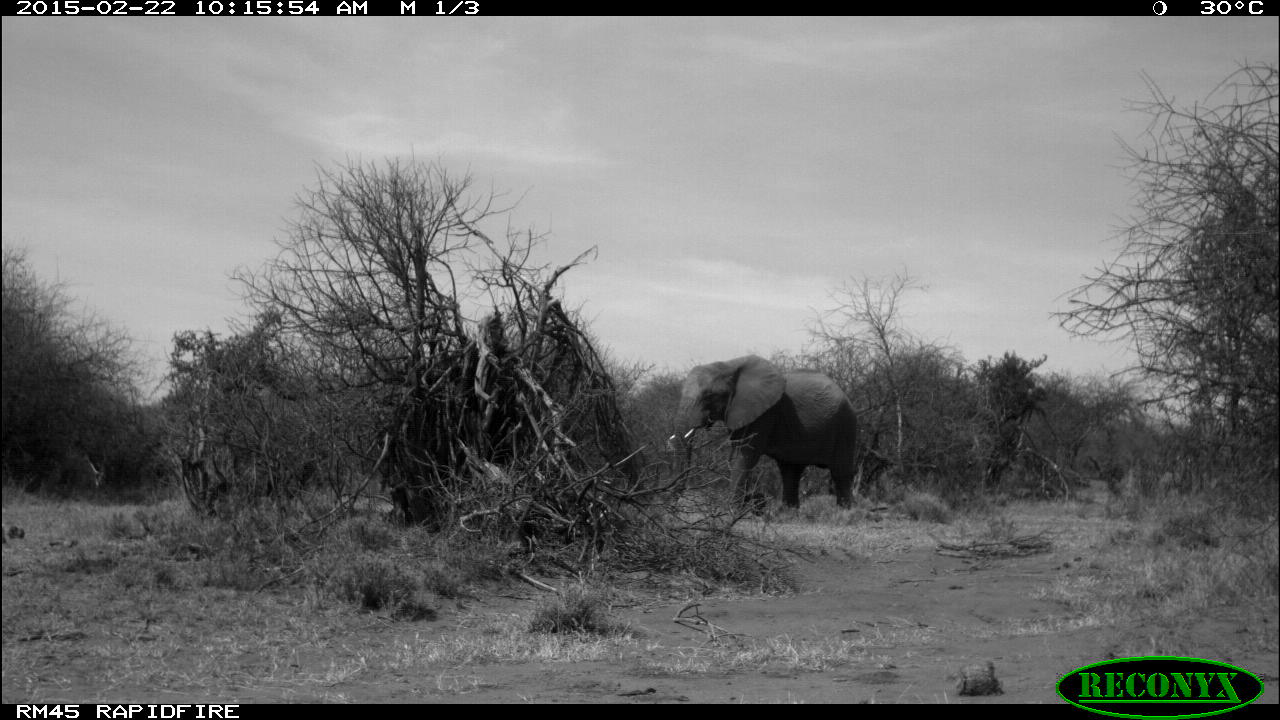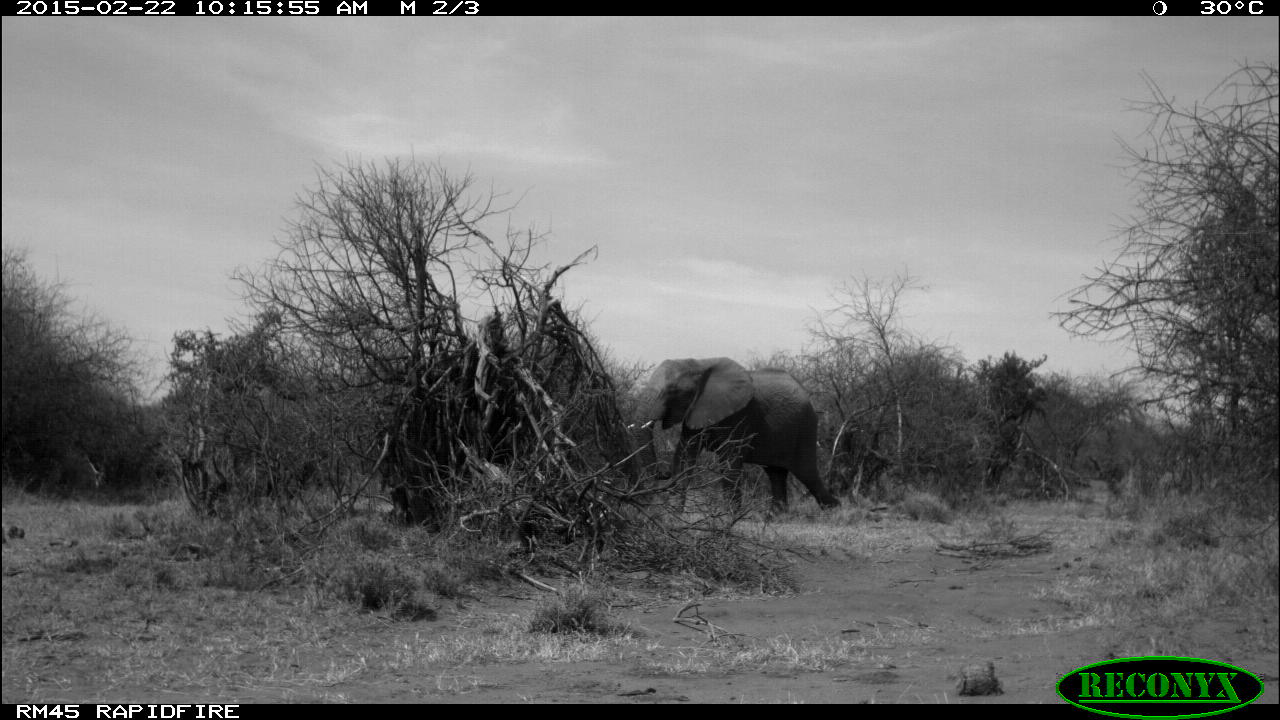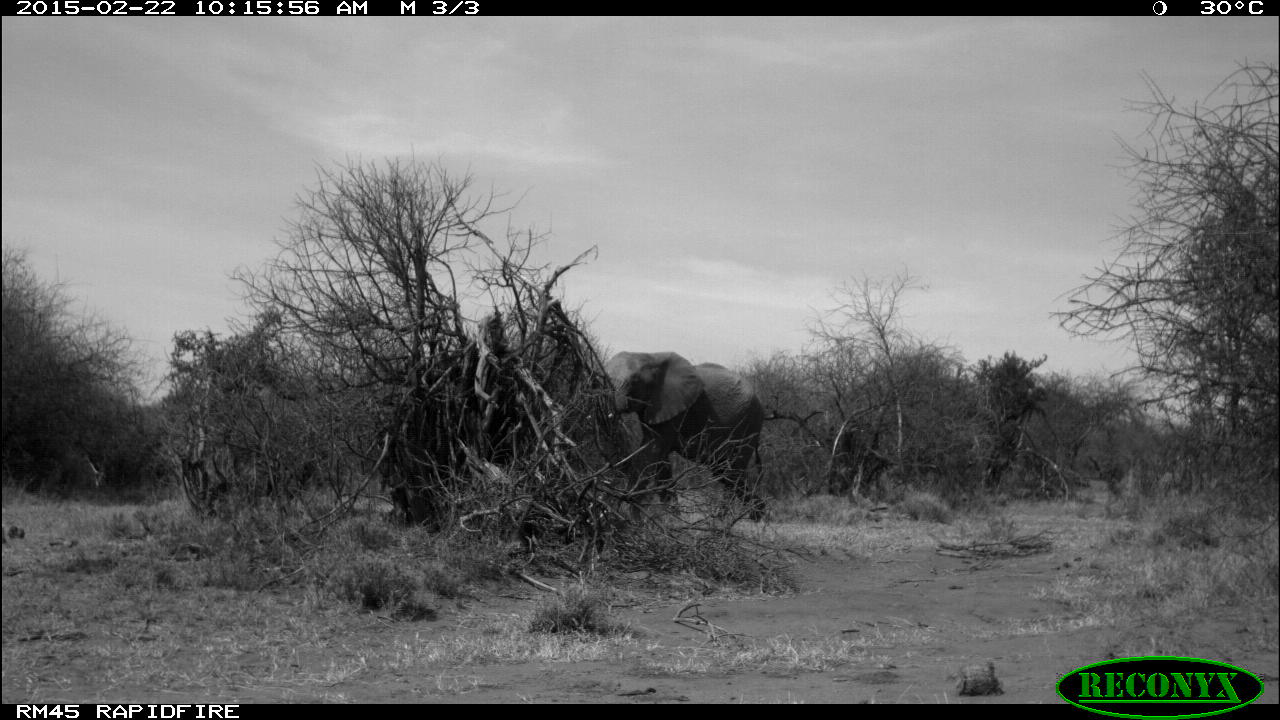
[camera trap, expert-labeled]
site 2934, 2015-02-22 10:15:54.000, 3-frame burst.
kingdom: Animalia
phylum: Chordata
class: Mammalia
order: Proboscidea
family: Elephantidae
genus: Loxodonta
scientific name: Loxodonta africana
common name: african bush elephant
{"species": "Loxodonta africana (african bush elephant)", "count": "1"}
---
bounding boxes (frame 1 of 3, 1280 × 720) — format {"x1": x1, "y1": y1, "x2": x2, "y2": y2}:
loxodonta africana: {"x1": 657, "y1": 356, "x2": 862, "y2": 517}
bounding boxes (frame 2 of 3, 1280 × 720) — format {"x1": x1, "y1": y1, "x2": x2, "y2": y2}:
loxodonta africana: {"x1": 625, "y1": 357, "x2": 841, "y2": 518}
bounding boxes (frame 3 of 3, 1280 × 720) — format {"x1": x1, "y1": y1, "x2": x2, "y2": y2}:
loxodonta africana: {"x1": 604, "y1": 350, "x2": 772, "y2": 517}